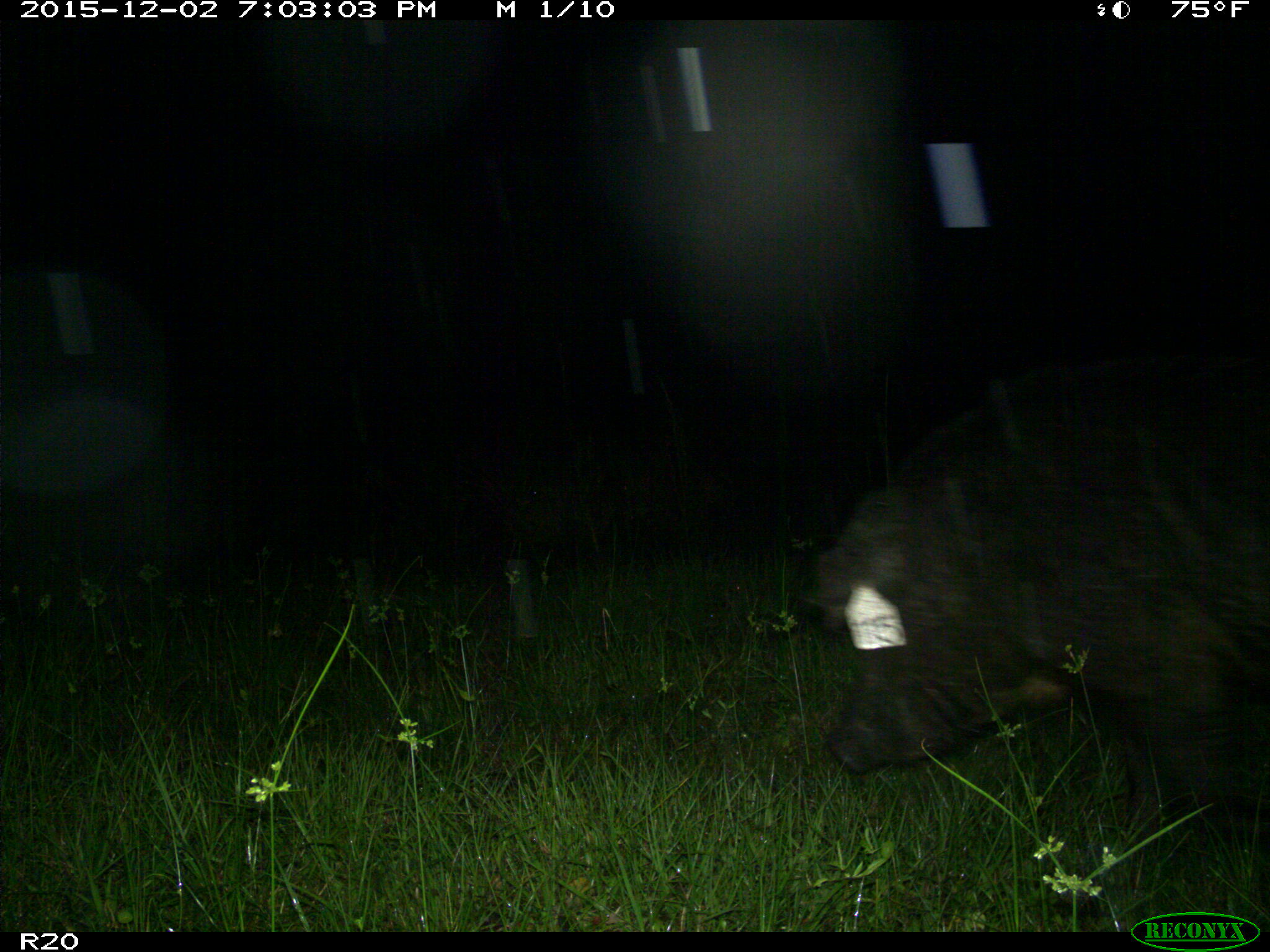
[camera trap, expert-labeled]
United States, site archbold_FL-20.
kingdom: Animalia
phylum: Chordata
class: Mammalia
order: Artiodactyla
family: Suidae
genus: Sus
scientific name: Sus scrofa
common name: wild boar